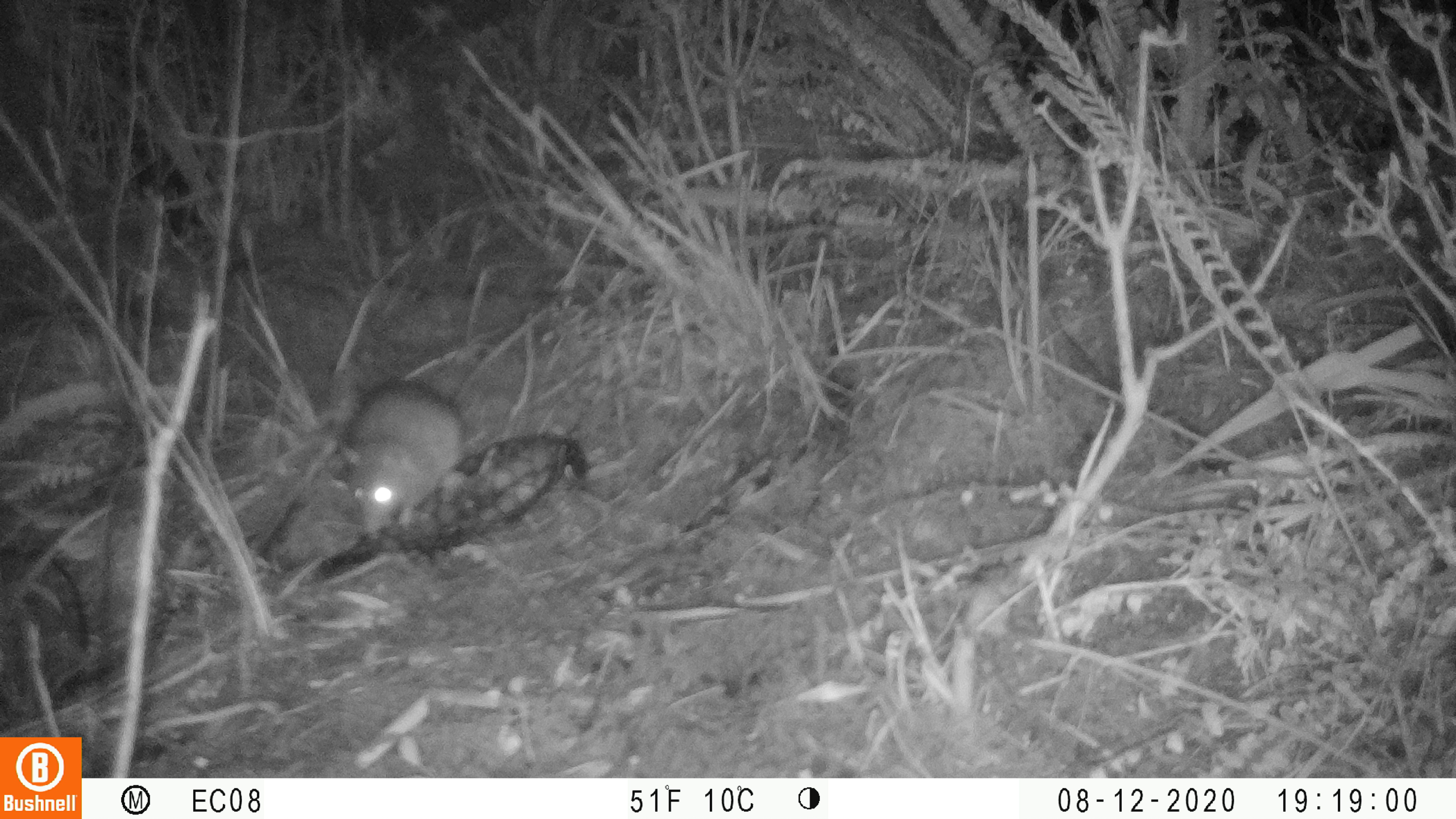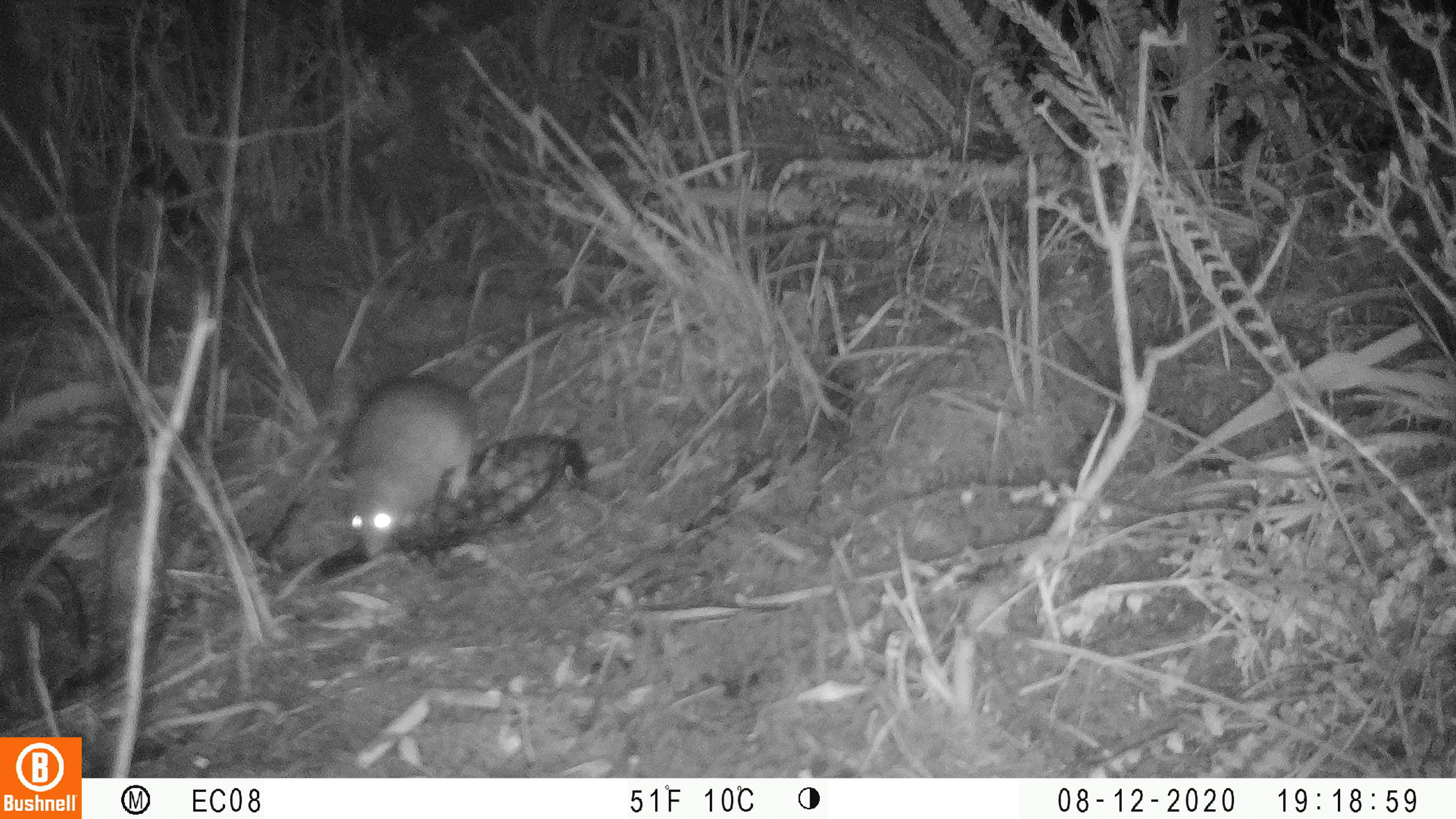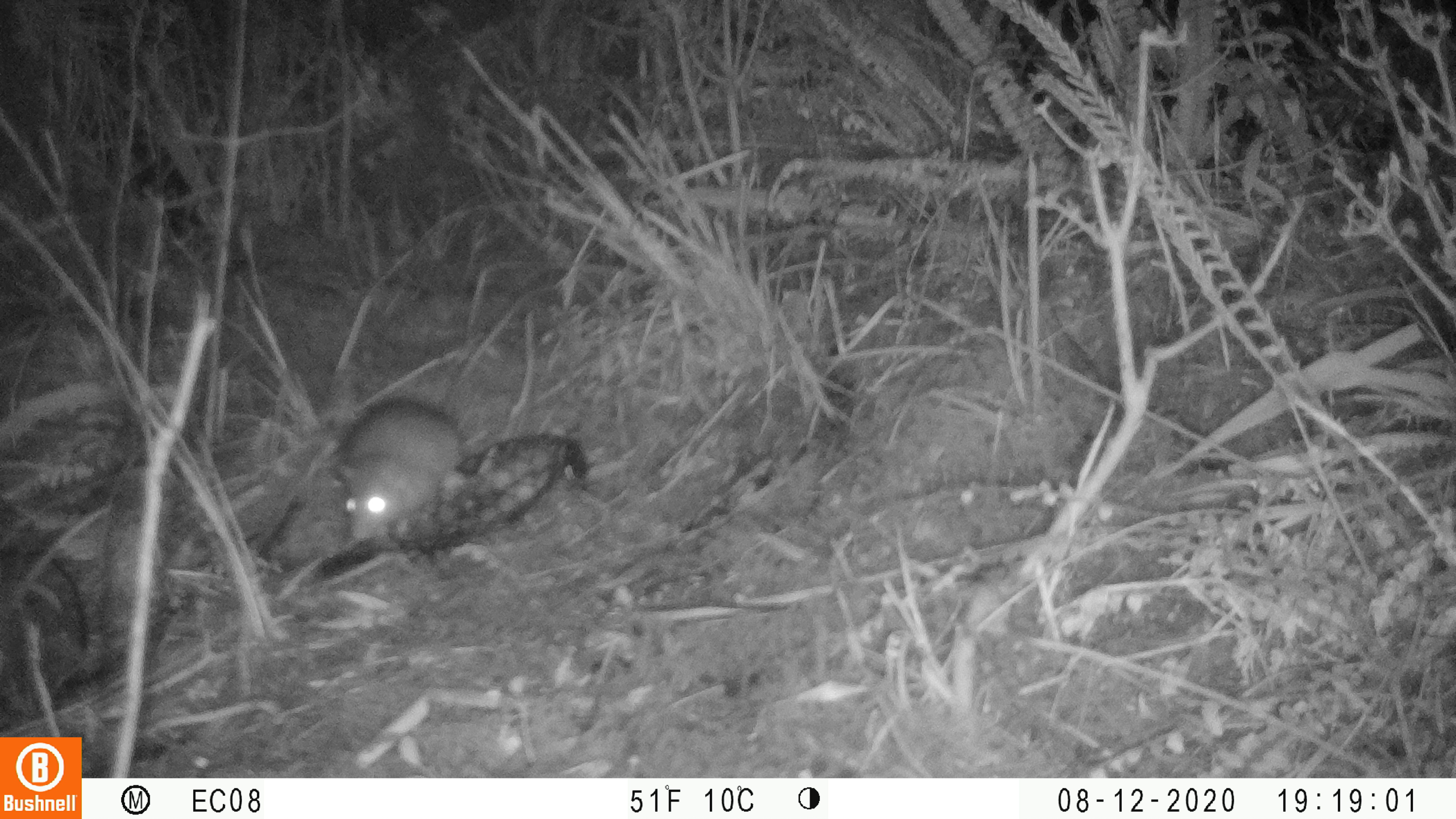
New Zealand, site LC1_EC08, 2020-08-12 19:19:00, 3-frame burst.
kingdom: Animalia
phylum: Chordata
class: Mammalia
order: Rodentia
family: Muridae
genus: Rattus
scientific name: Rattus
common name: rat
Rat (Rattus).